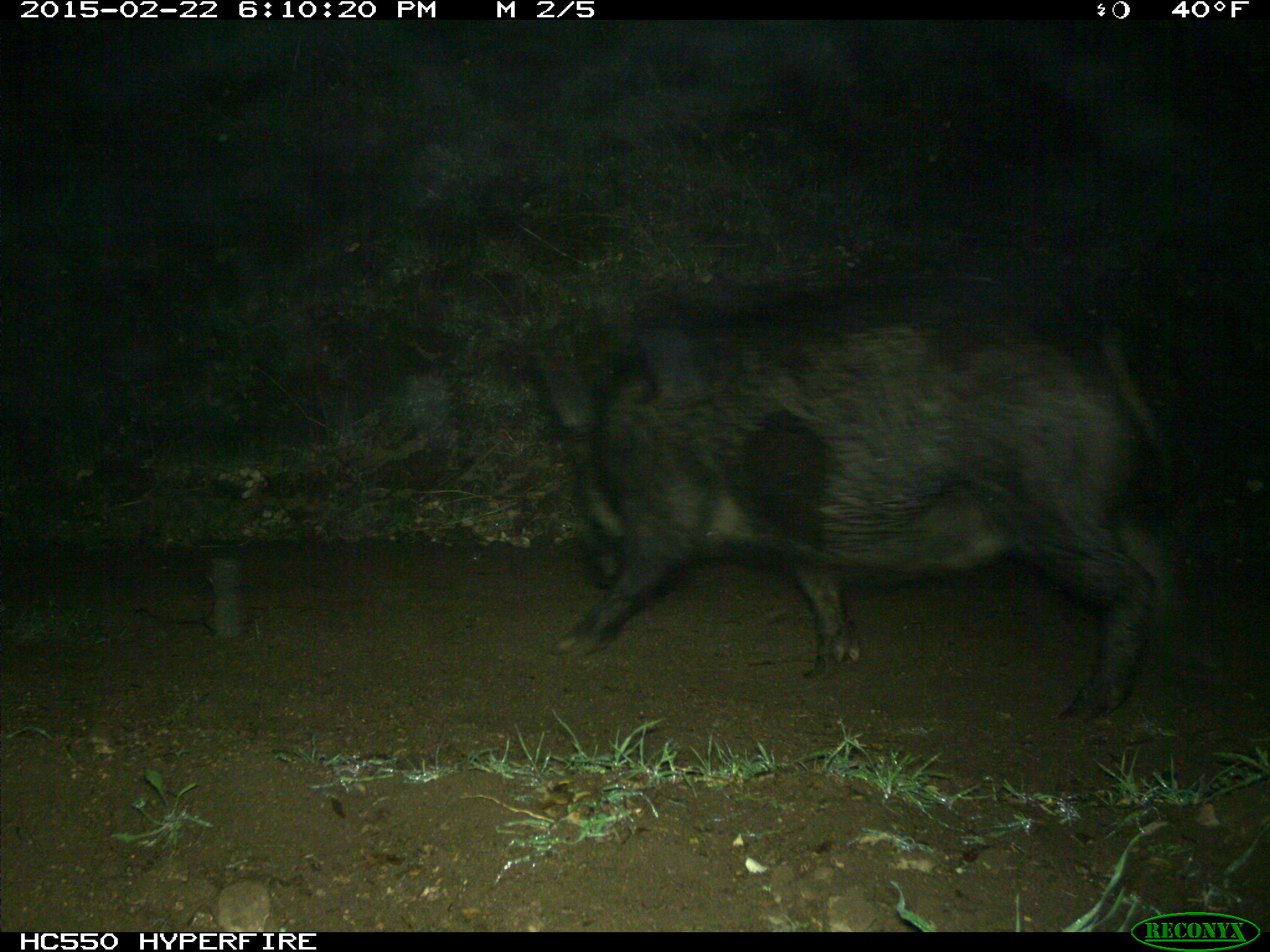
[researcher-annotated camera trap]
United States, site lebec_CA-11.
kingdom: Animalia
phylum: Chordata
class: Mammalia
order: Artiodactyla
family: Suidae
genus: Sus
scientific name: Sus scrofa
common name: wild boar